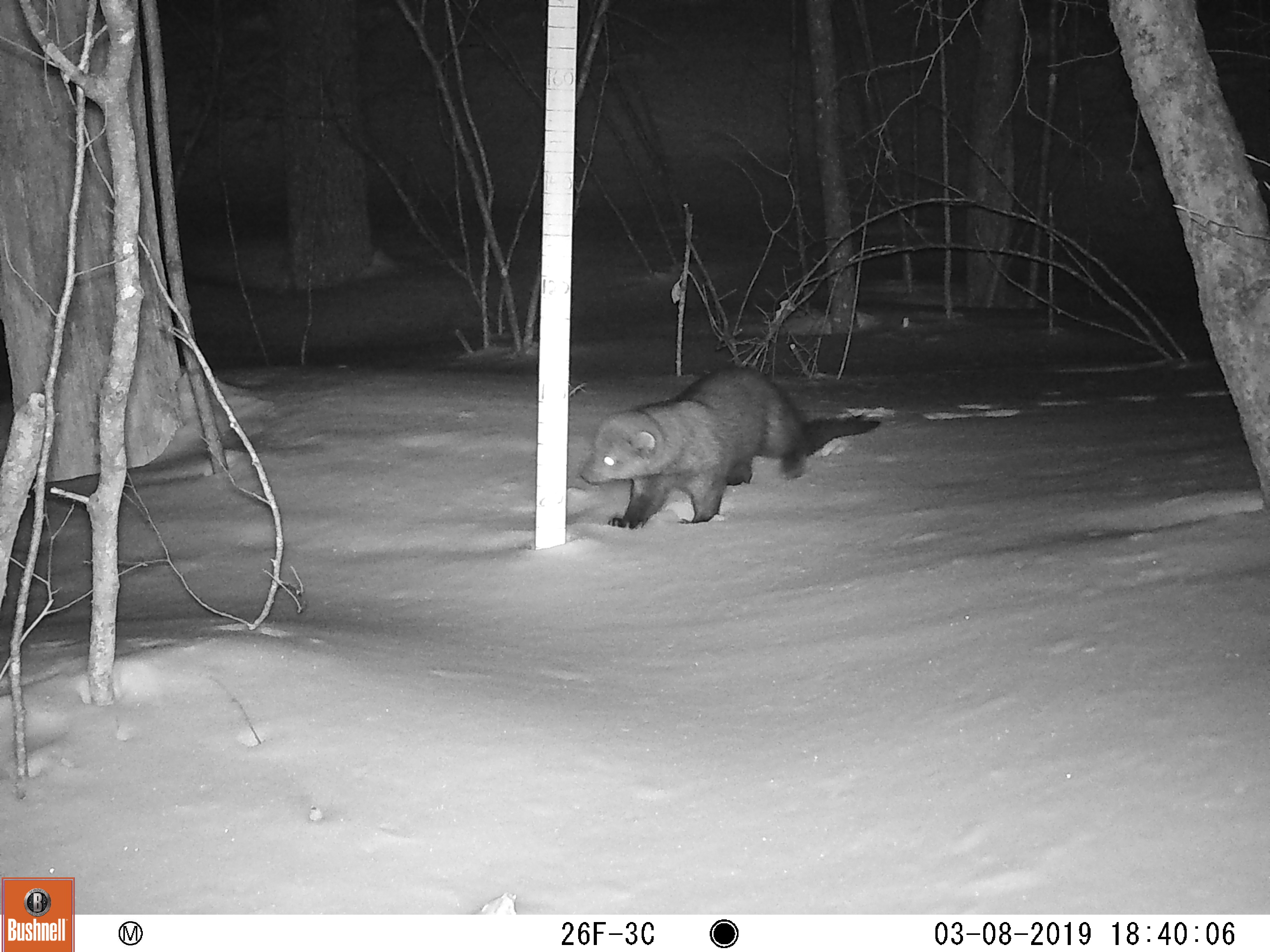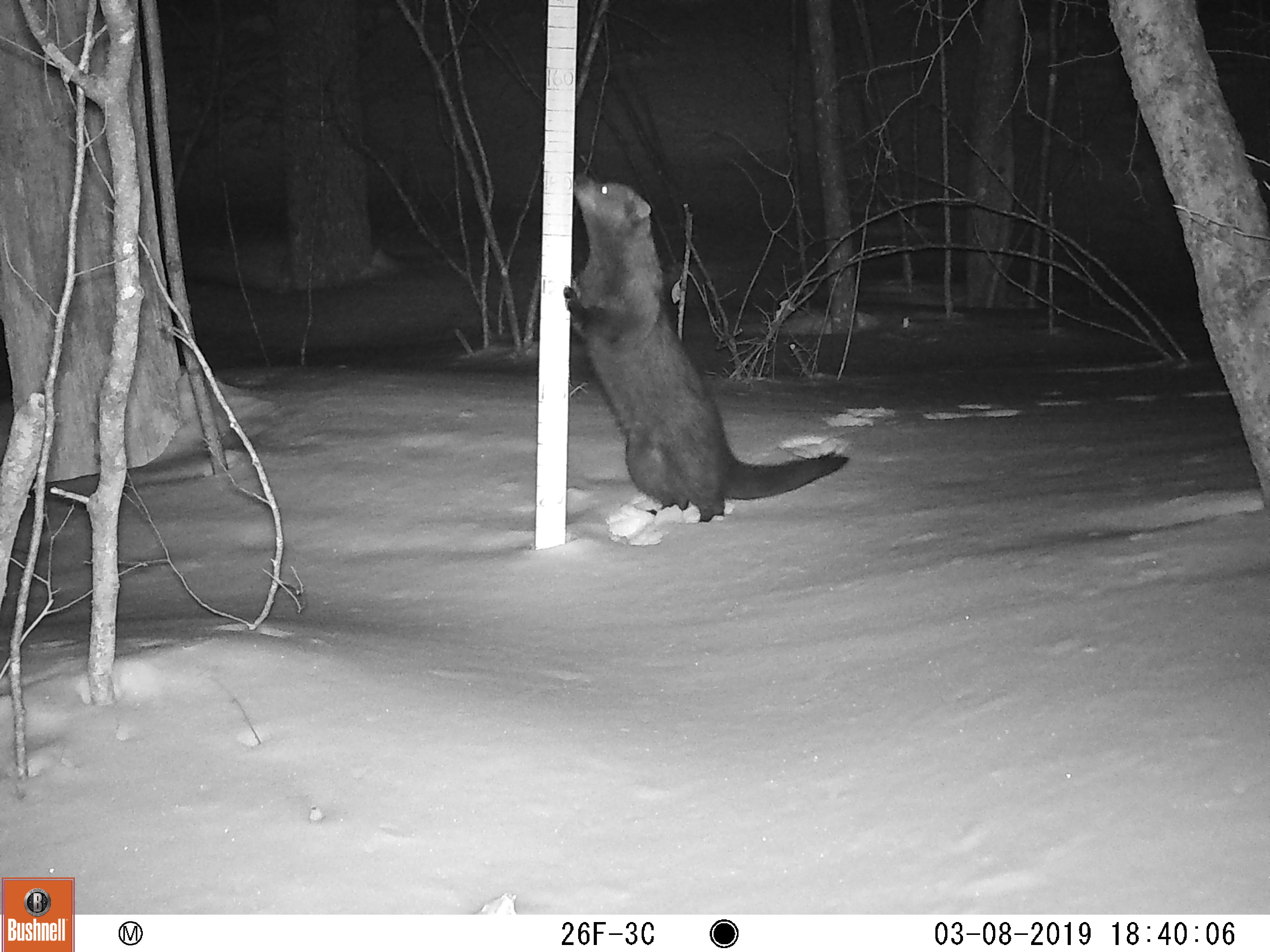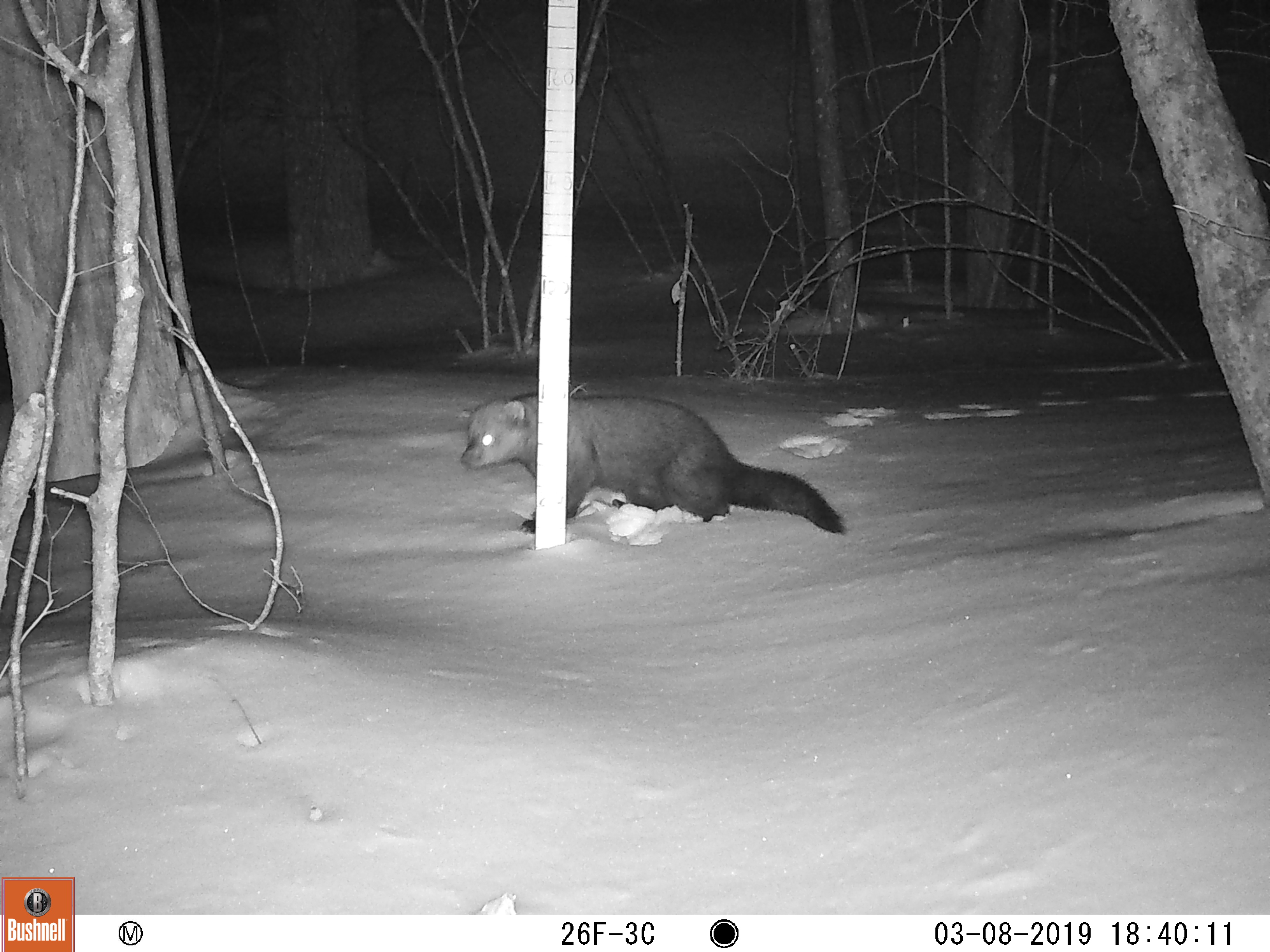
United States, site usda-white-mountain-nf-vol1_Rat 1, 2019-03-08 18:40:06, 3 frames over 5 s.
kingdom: Animalia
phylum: Chordata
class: Mammalia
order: Carnivora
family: Mustelidae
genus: Pekania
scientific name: Pekania pennanti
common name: fisher